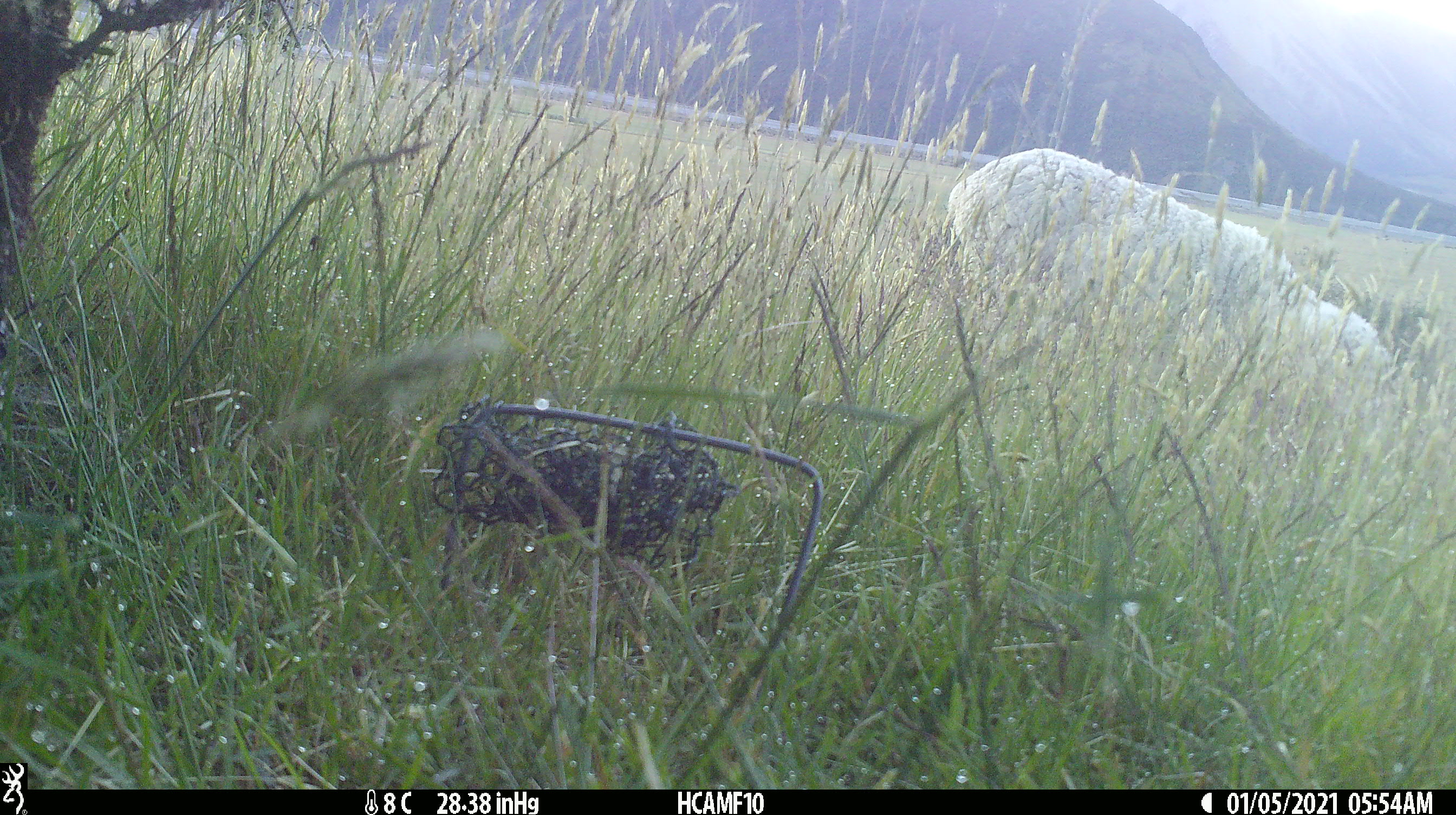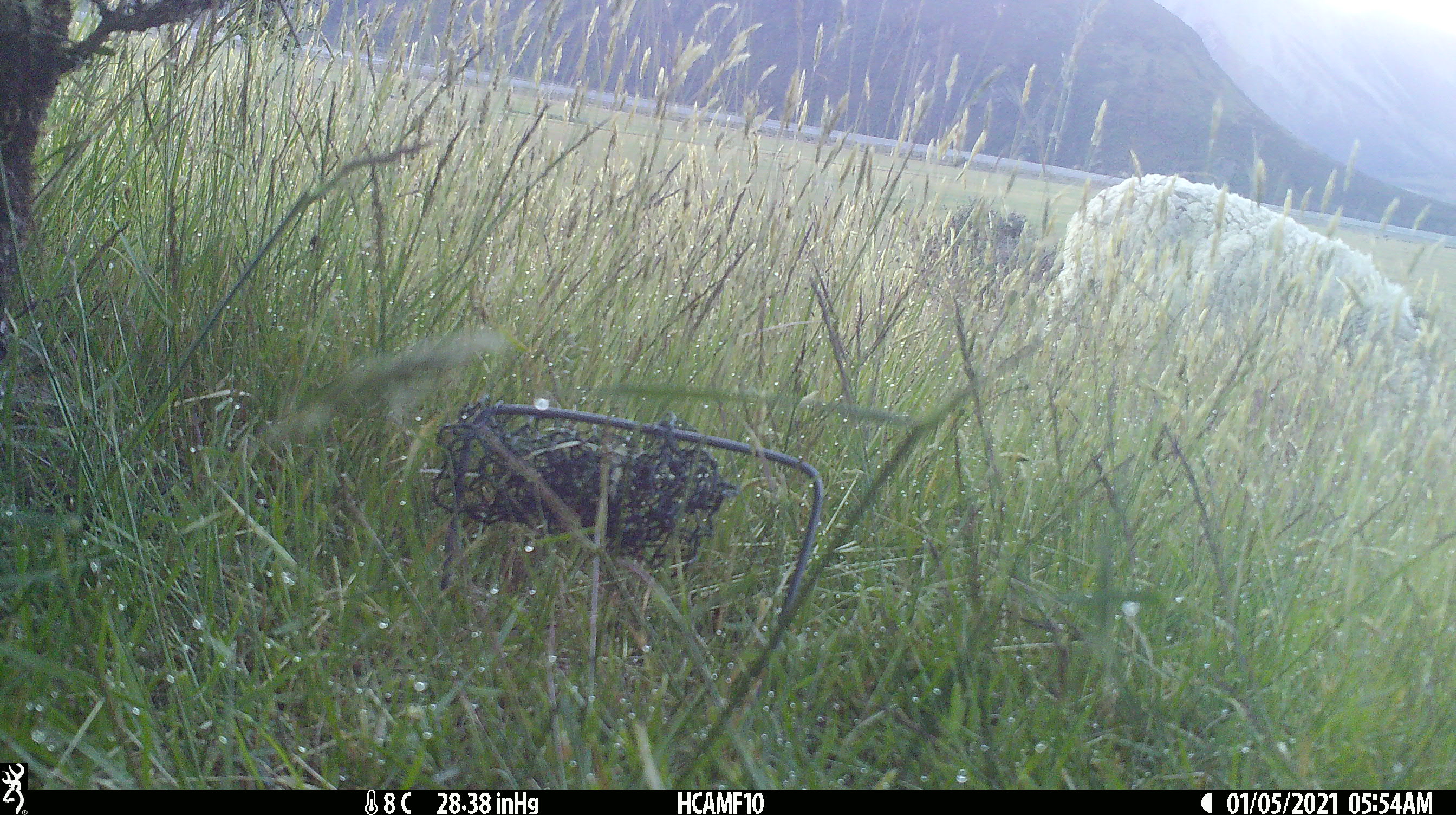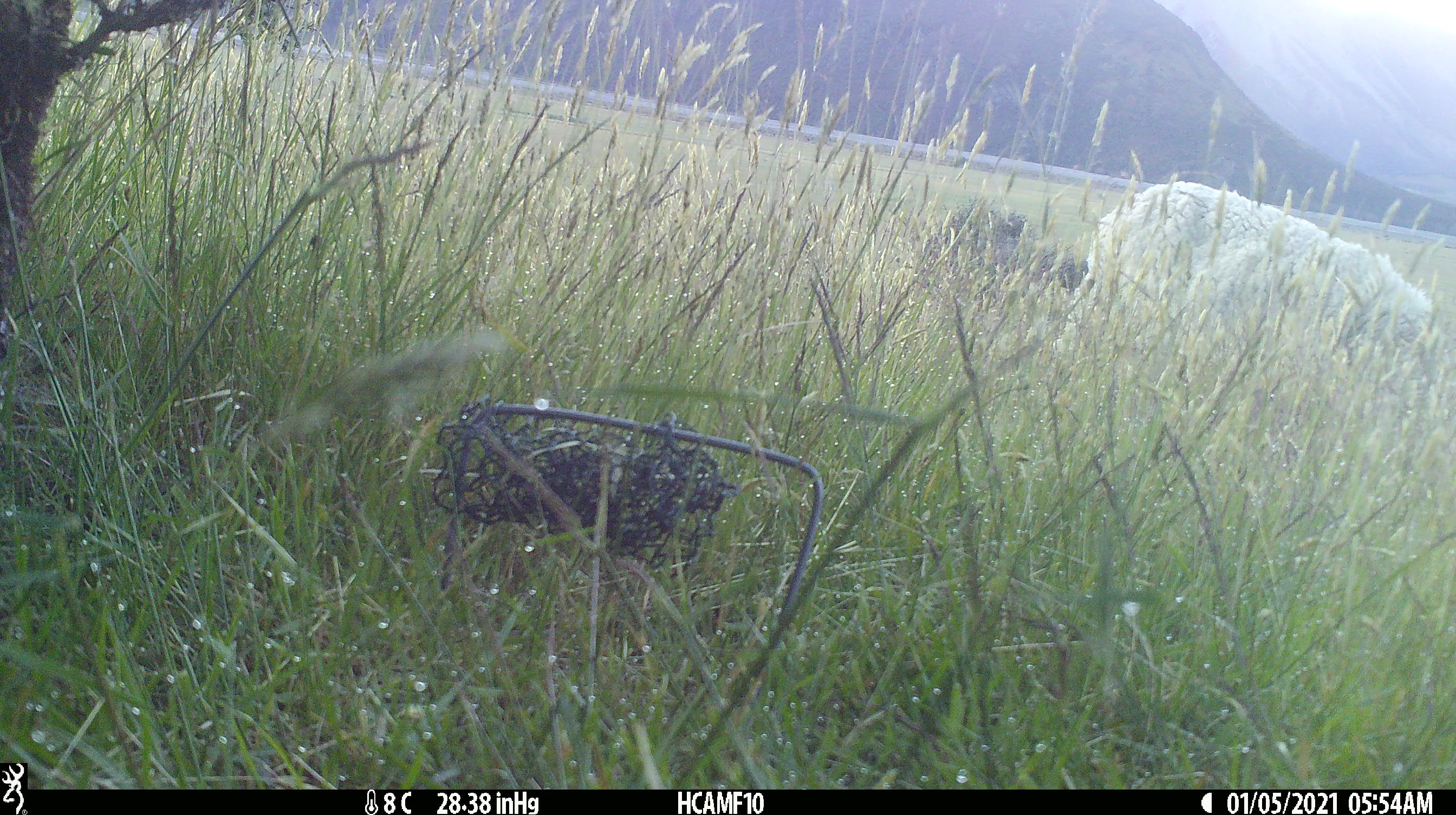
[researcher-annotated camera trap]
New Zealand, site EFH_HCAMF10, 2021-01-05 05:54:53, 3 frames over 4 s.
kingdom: Animalia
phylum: Chordata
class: Mammalia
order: Artiodactyla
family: Bovidae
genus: Ovis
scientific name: Ovis aries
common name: domestic sheep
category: sheep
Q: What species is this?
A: Sheep (domestic sheep) (Ovis aries).